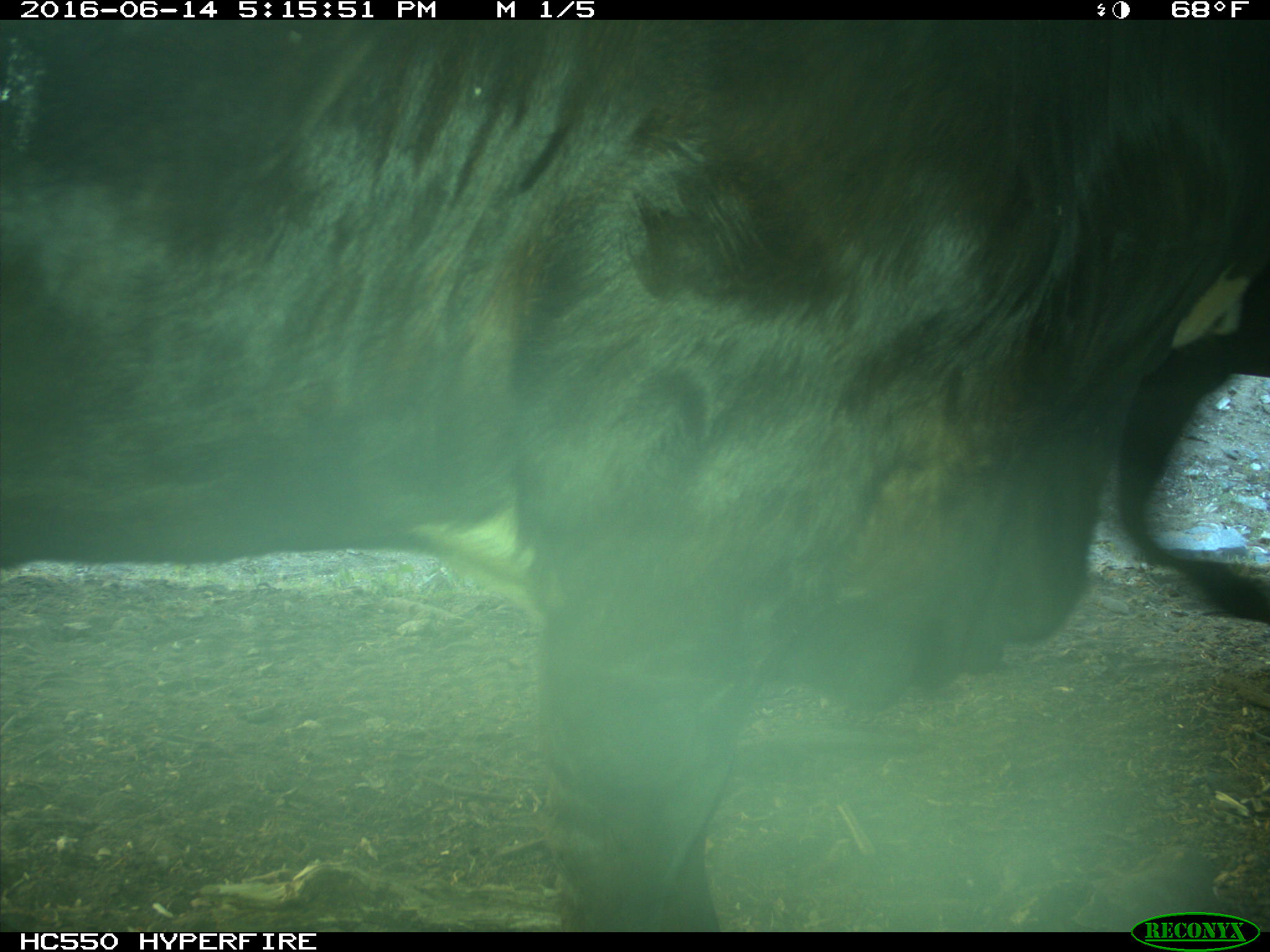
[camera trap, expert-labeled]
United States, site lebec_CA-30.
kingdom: Animalia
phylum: Chordata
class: Mammalia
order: Artiodactyla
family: Bovidae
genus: Bos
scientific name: Bos taurus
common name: domestic cow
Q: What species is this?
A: Bos taurus (domestic cow).